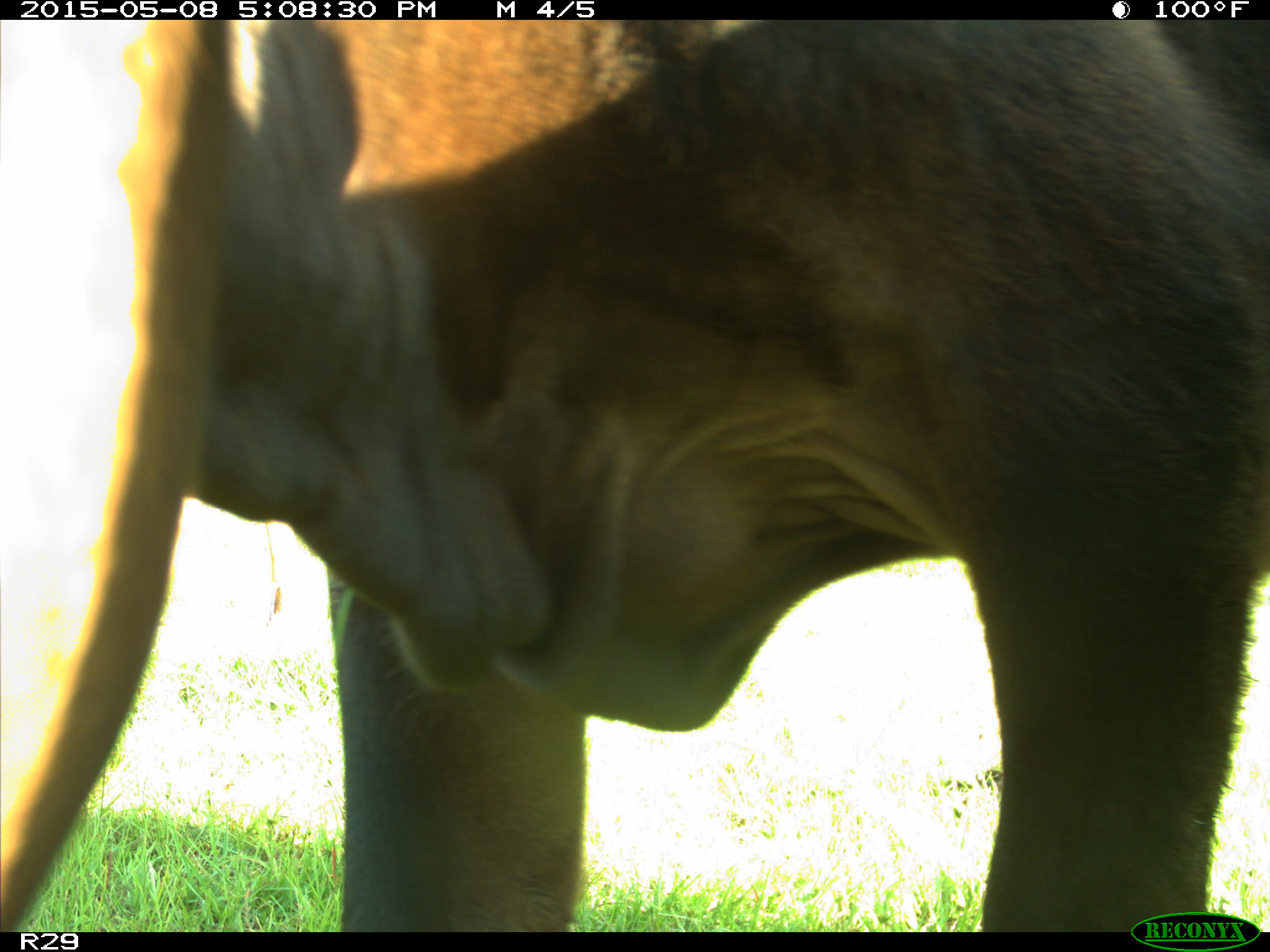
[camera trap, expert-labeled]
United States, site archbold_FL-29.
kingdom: Animalia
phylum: Chordata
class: Mammalia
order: Artiodactyla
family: Bovidae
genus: Bos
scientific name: Bos taurus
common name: domestic cow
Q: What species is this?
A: Bos taurus (domestic cow).